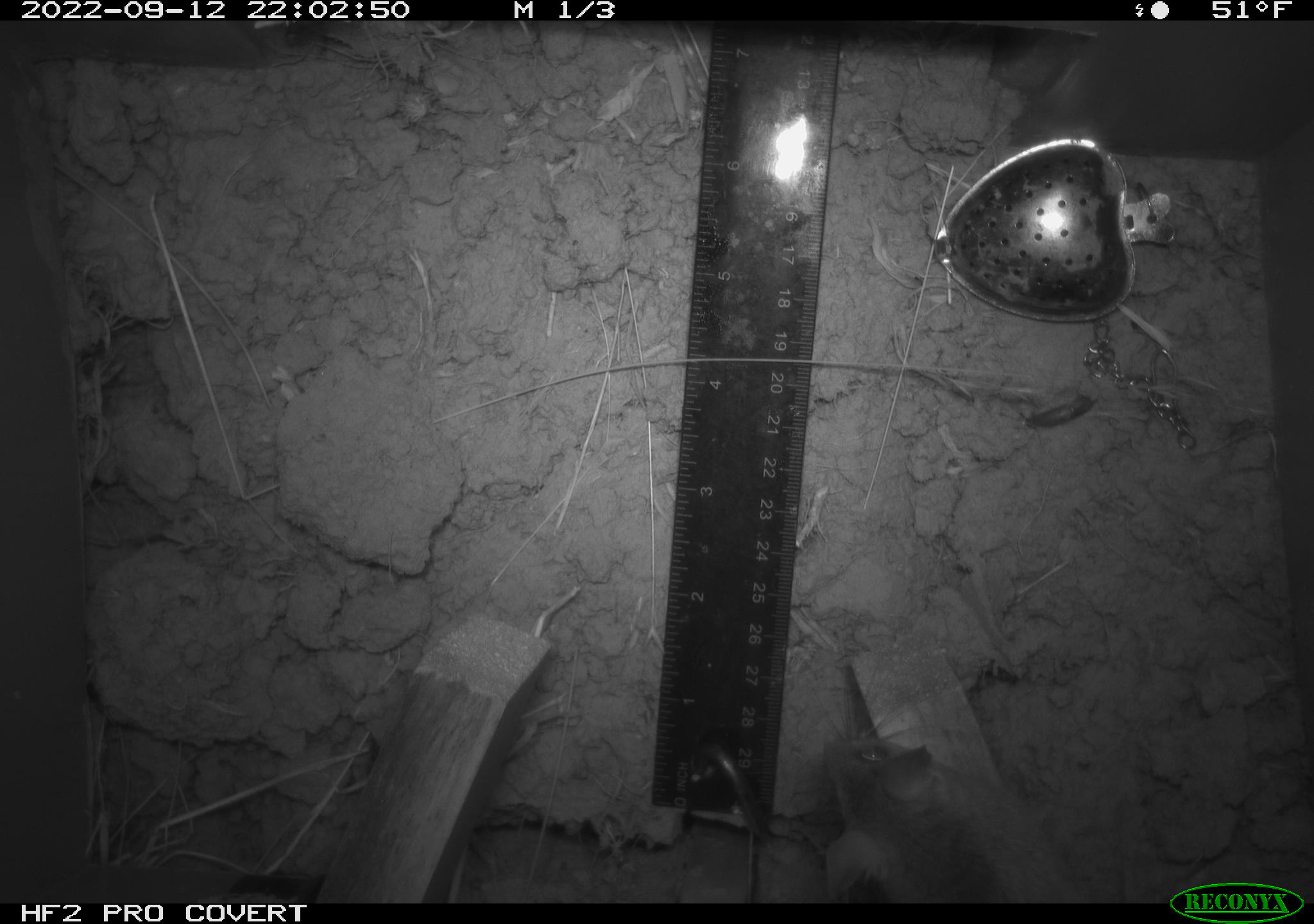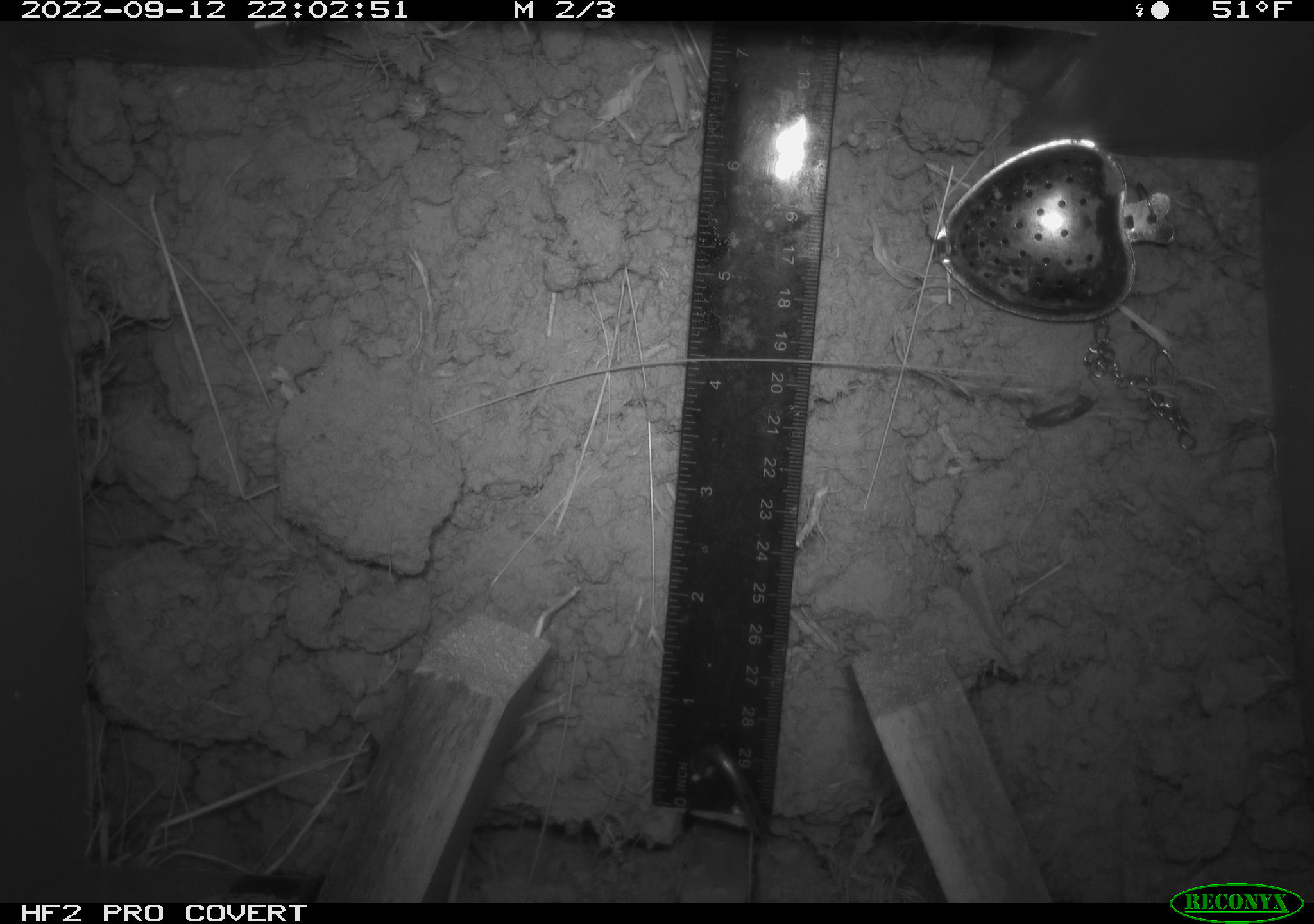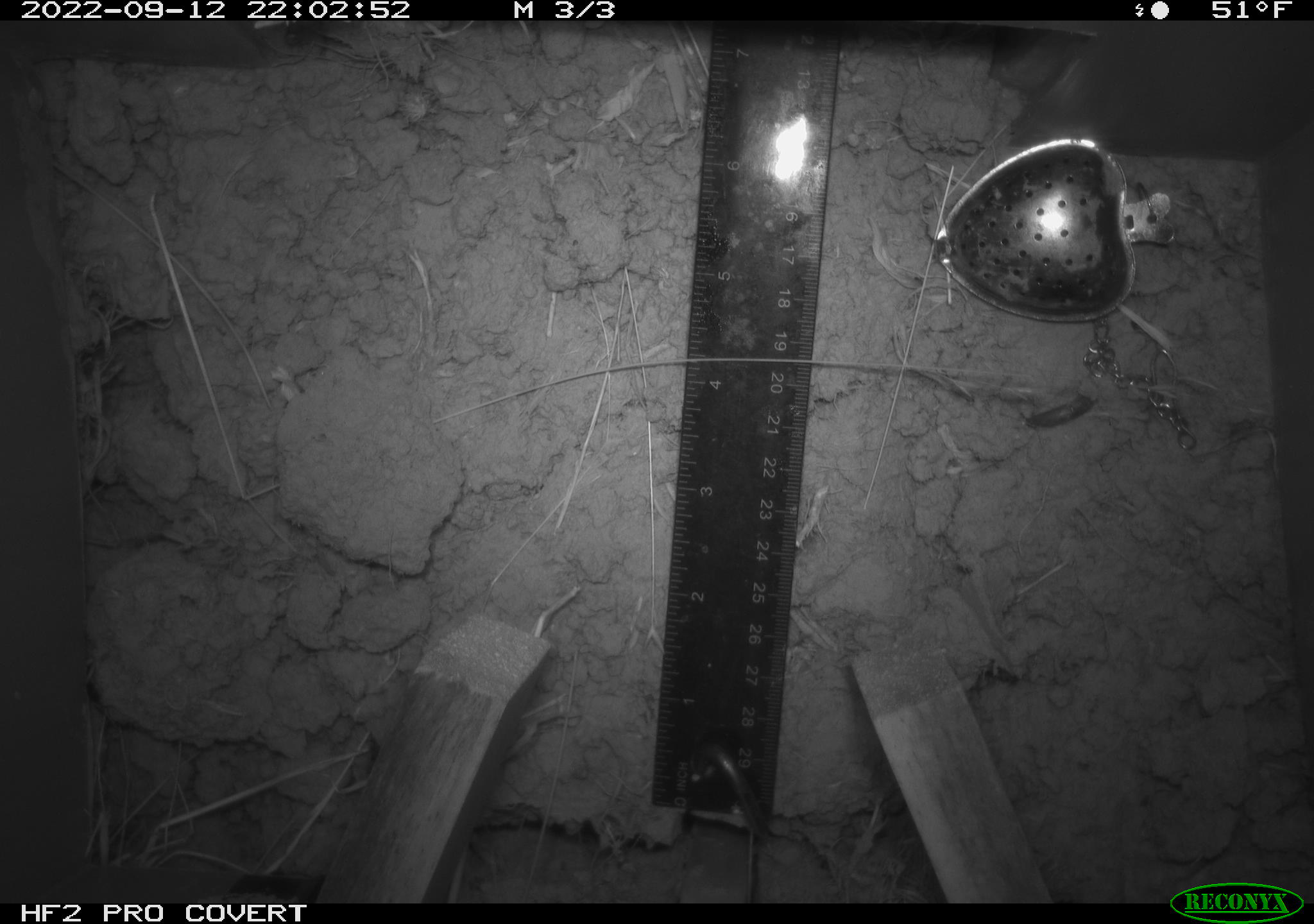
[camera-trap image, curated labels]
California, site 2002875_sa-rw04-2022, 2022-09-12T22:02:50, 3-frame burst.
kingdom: Animalia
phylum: Chordata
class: Mammalia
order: Rodentia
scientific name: Rodentia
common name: mouse species